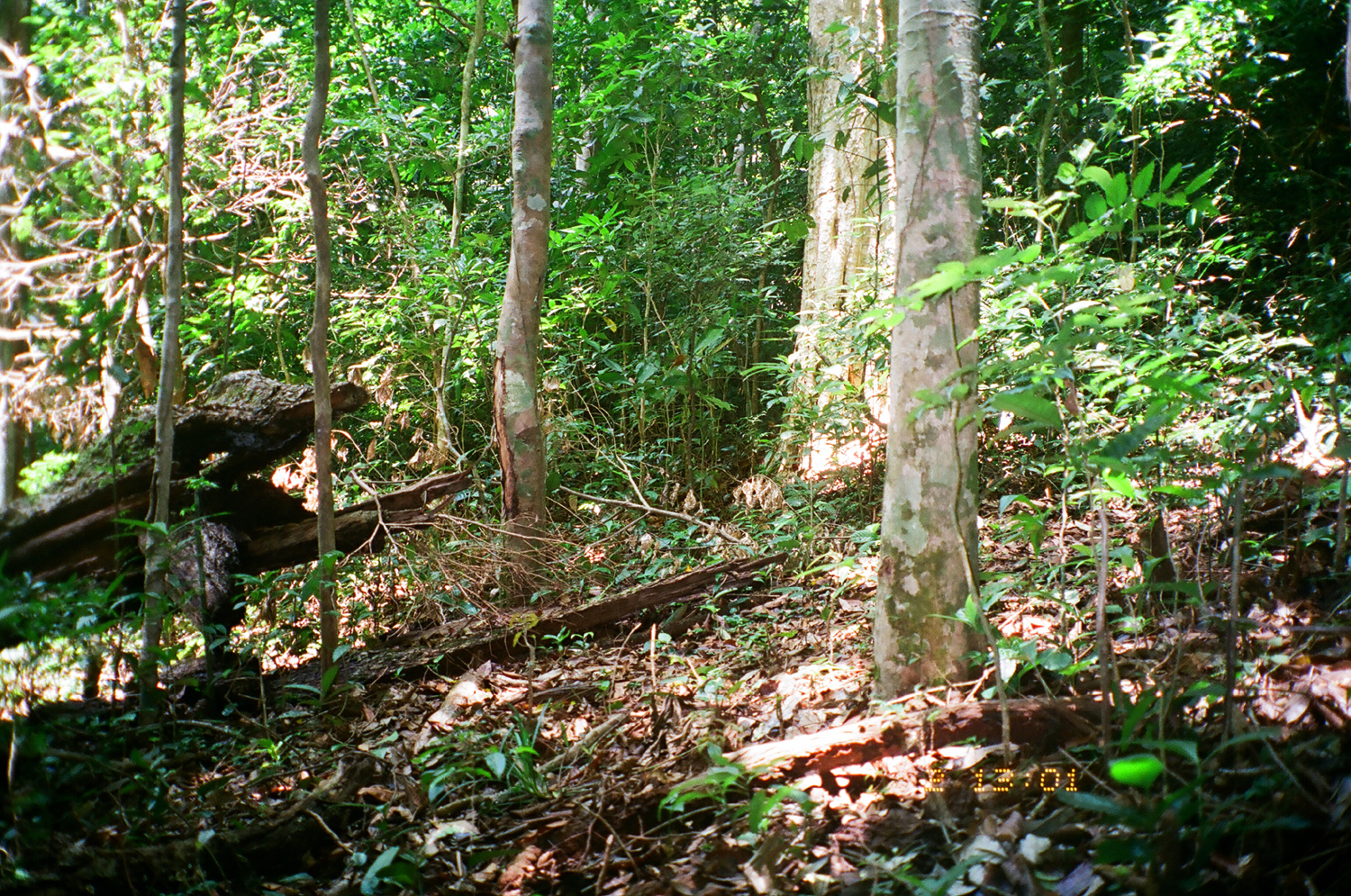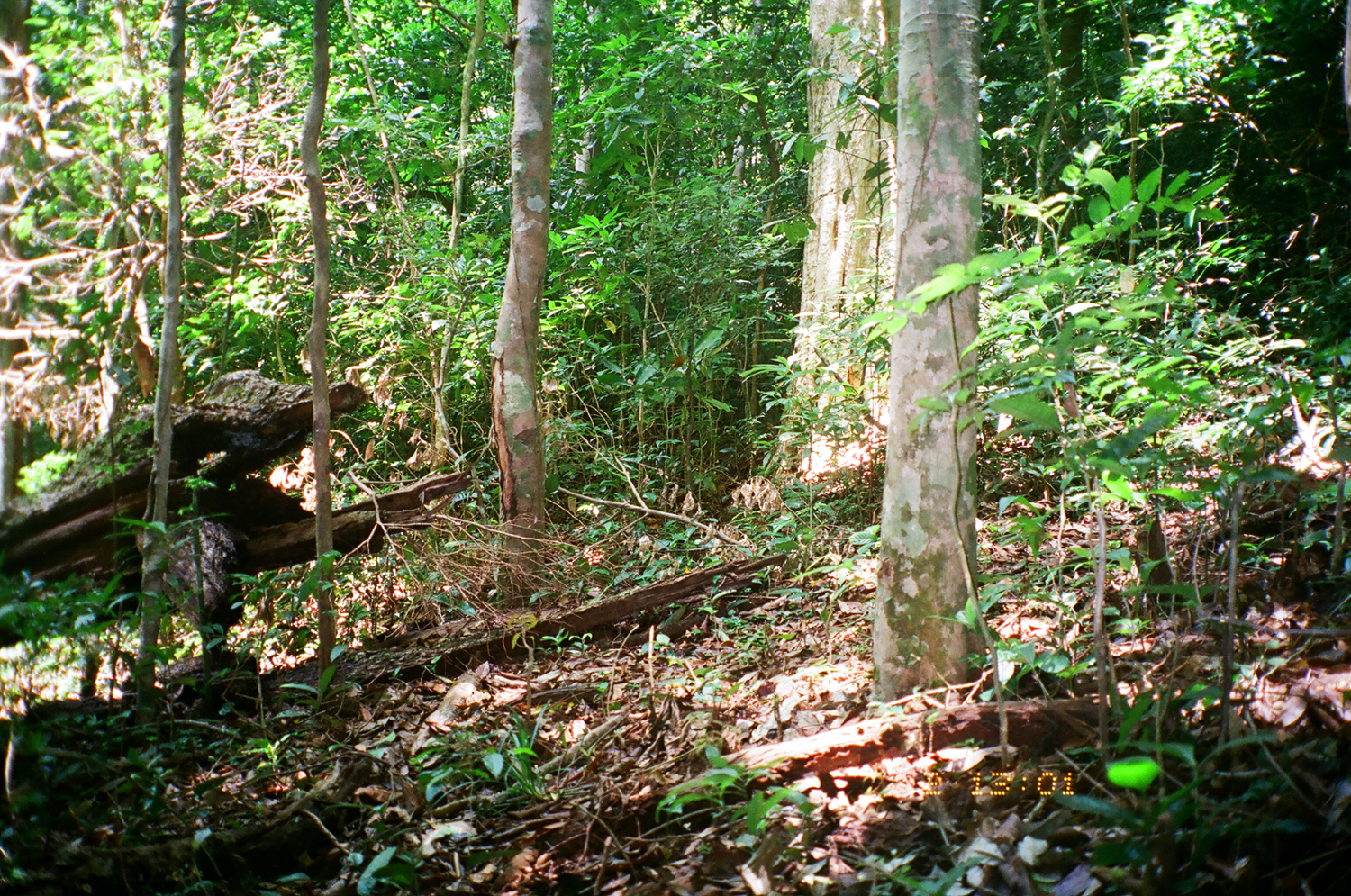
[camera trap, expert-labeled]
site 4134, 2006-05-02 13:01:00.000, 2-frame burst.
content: unidentified animal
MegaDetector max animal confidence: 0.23